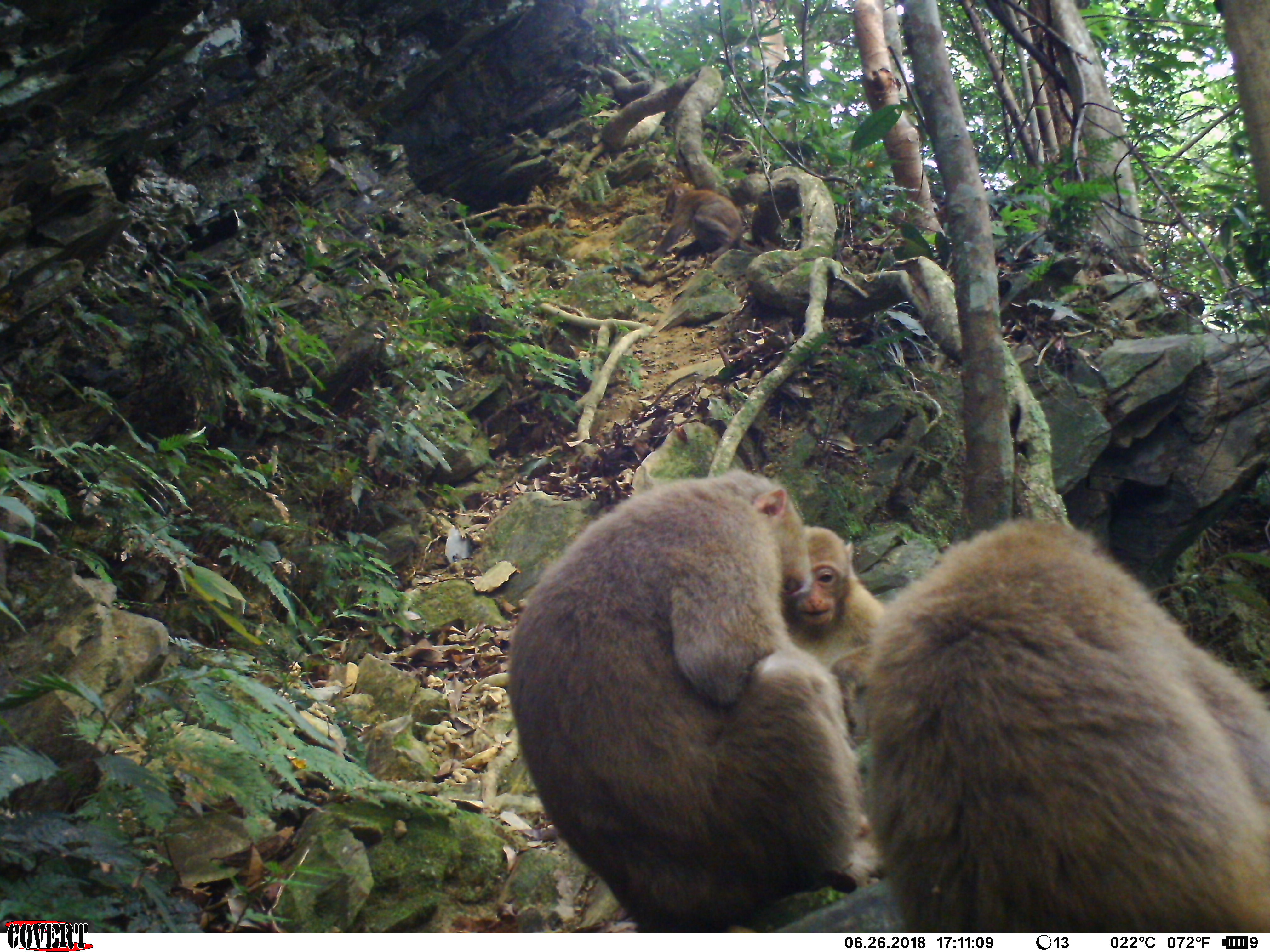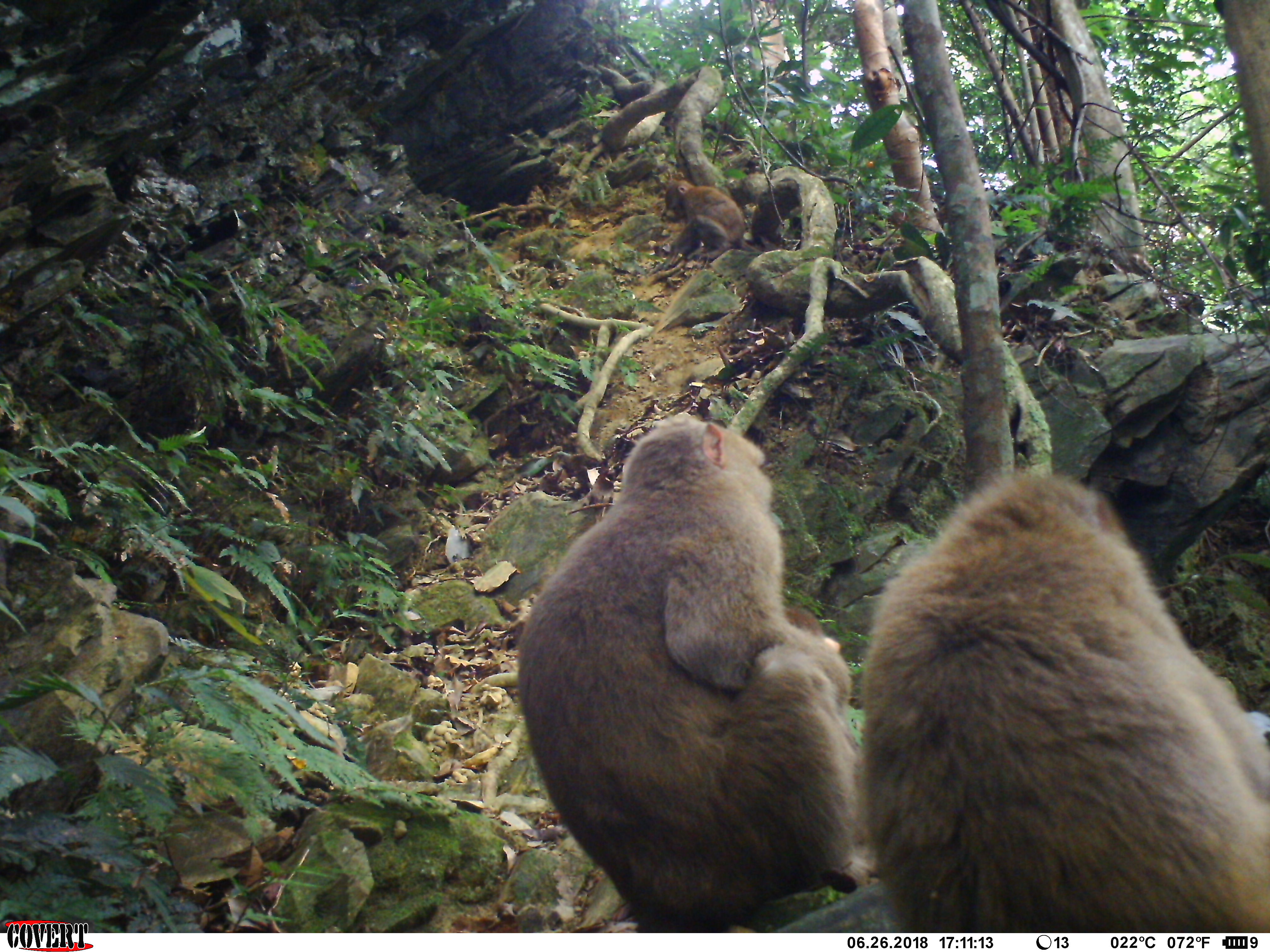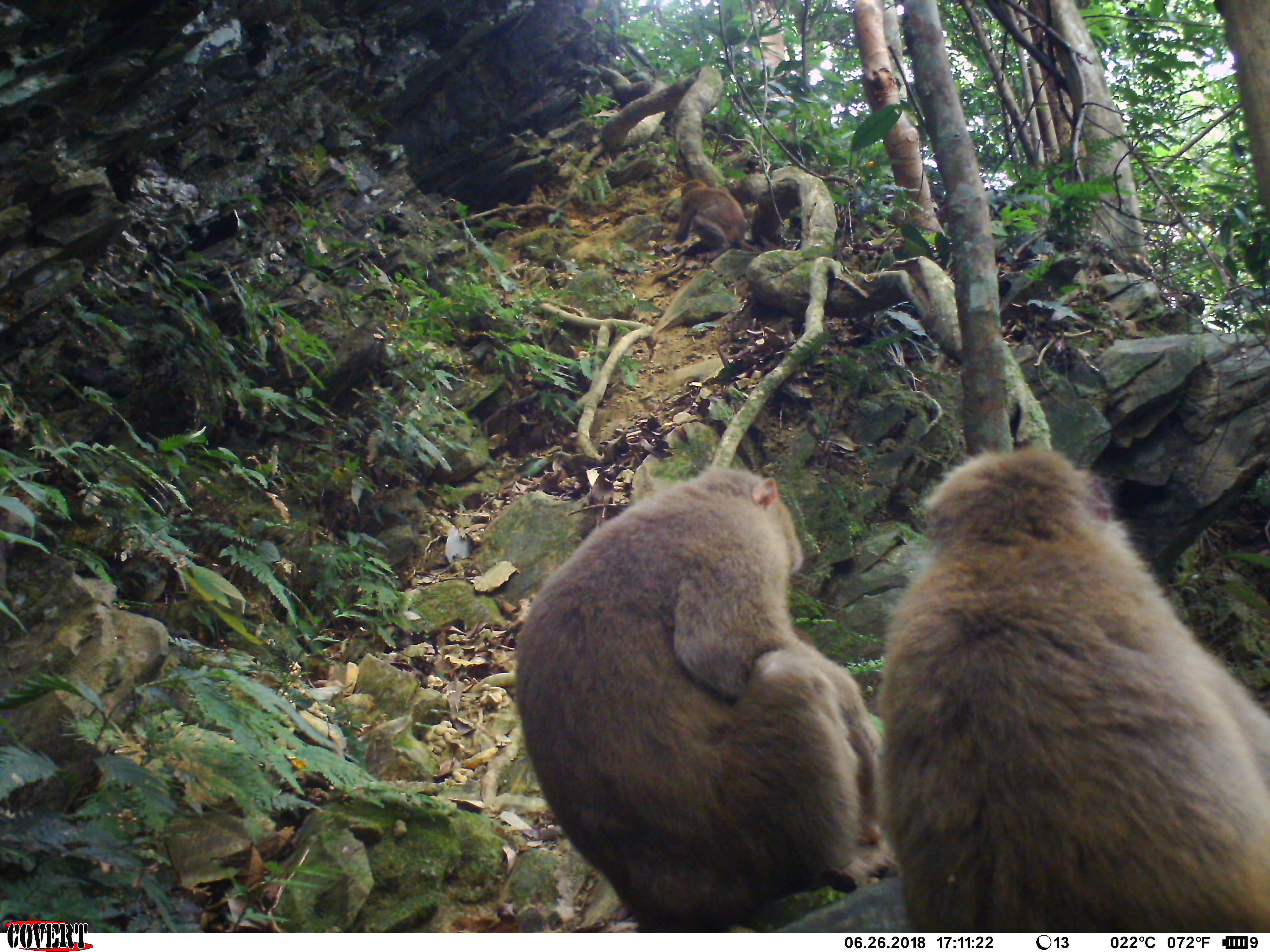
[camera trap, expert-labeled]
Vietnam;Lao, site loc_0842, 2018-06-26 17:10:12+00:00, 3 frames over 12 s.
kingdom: Animalia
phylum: Chordata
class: Mammalia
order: Primates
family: Cercopithecidae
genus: Macaca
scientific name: Macaca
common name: macaques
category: assam or rhesus macaque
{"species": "assam or rhesus macaque (macaques) (Macaca)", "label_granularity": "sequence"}